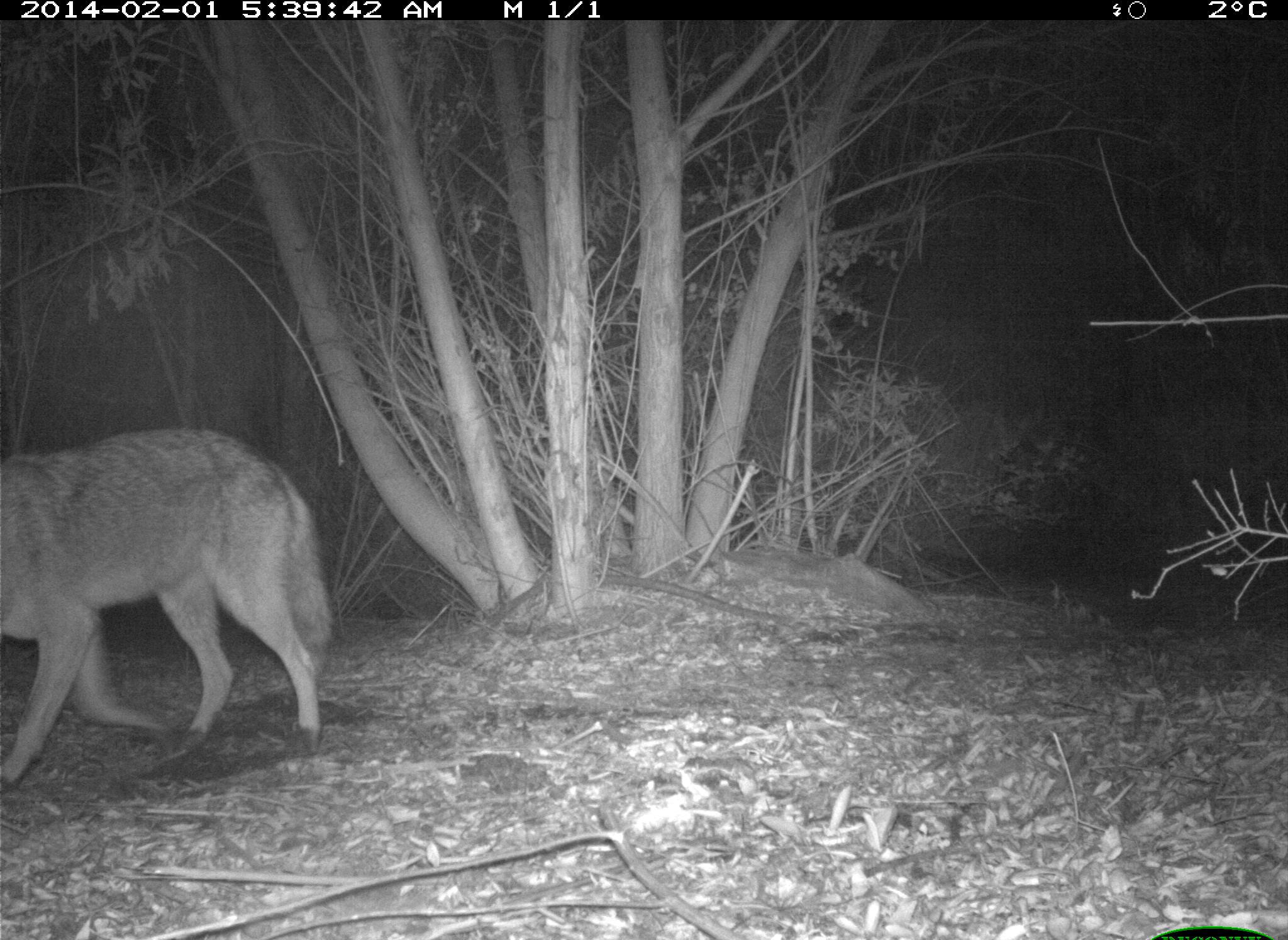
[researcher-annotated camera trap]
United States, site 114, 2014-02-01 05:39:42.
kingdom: Animalia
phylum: Chordata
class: Mammalia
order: Carnivora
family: Canidae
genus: Canis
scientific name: Canis latrans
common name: coyote